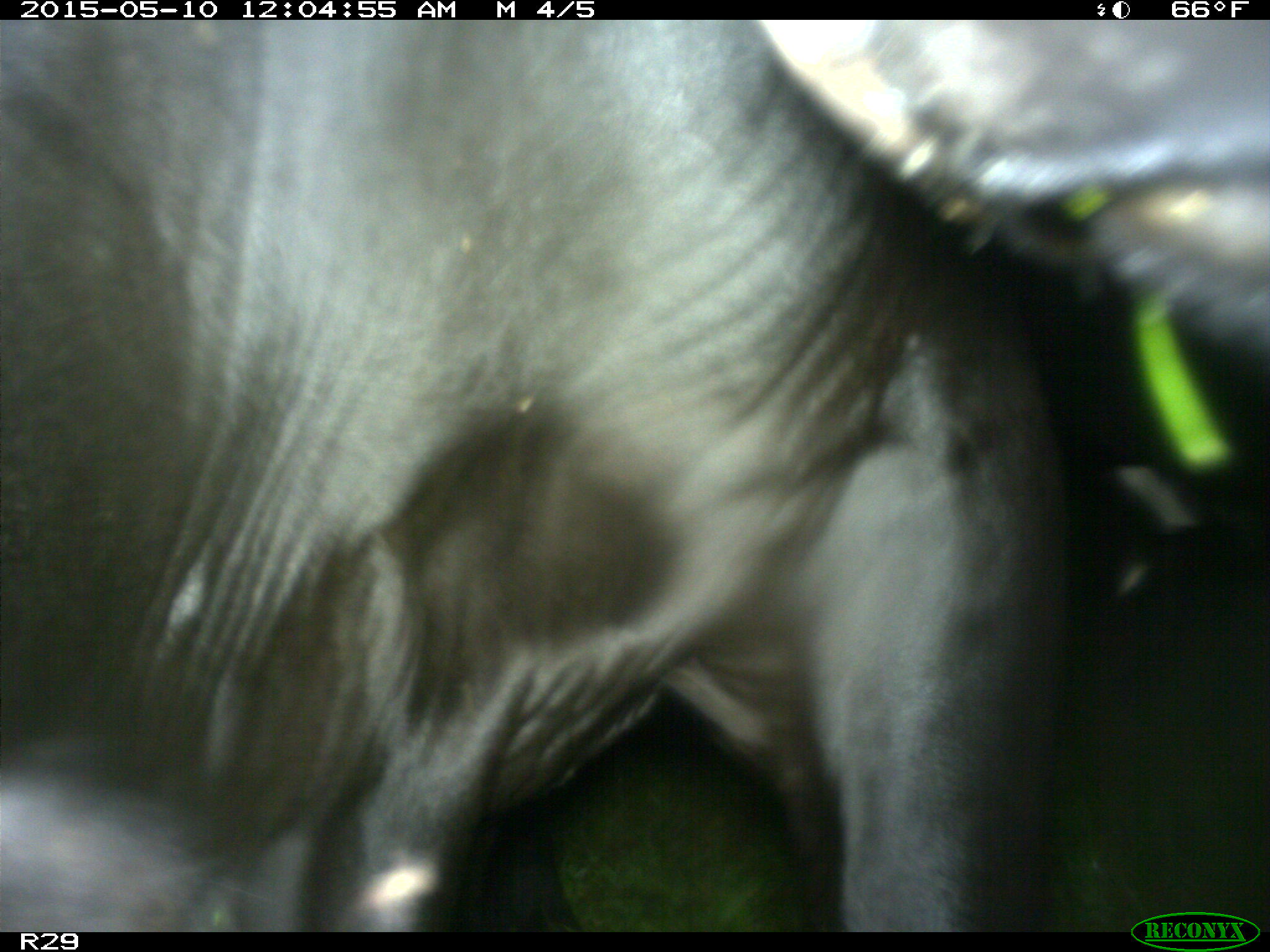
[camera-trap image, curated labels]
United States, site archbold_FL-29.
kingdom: Animalia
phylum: Chordata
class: Mammalia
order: Artiodactyla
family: Bovidae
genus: Bos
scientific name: Bos taurus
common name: domestic cow